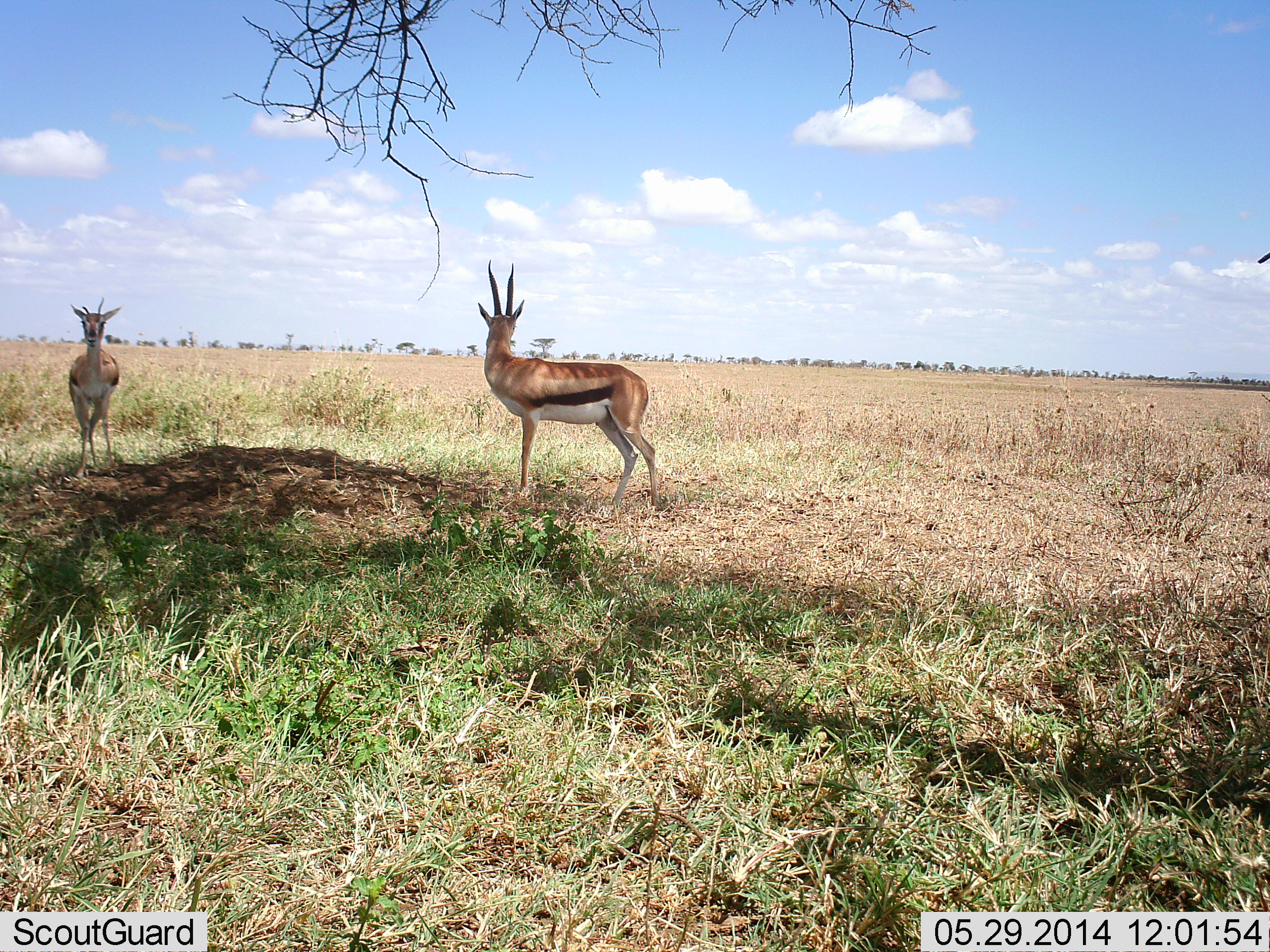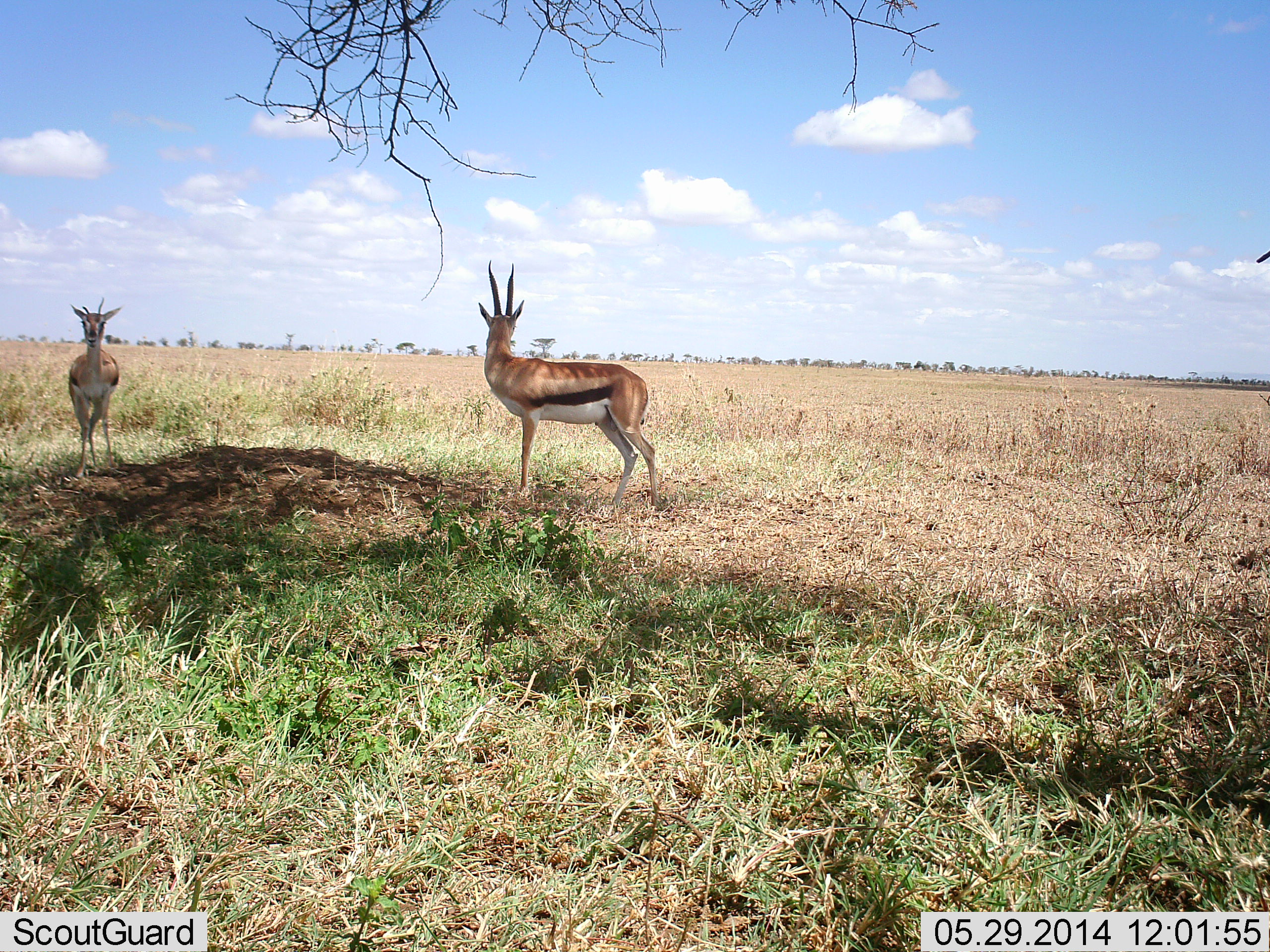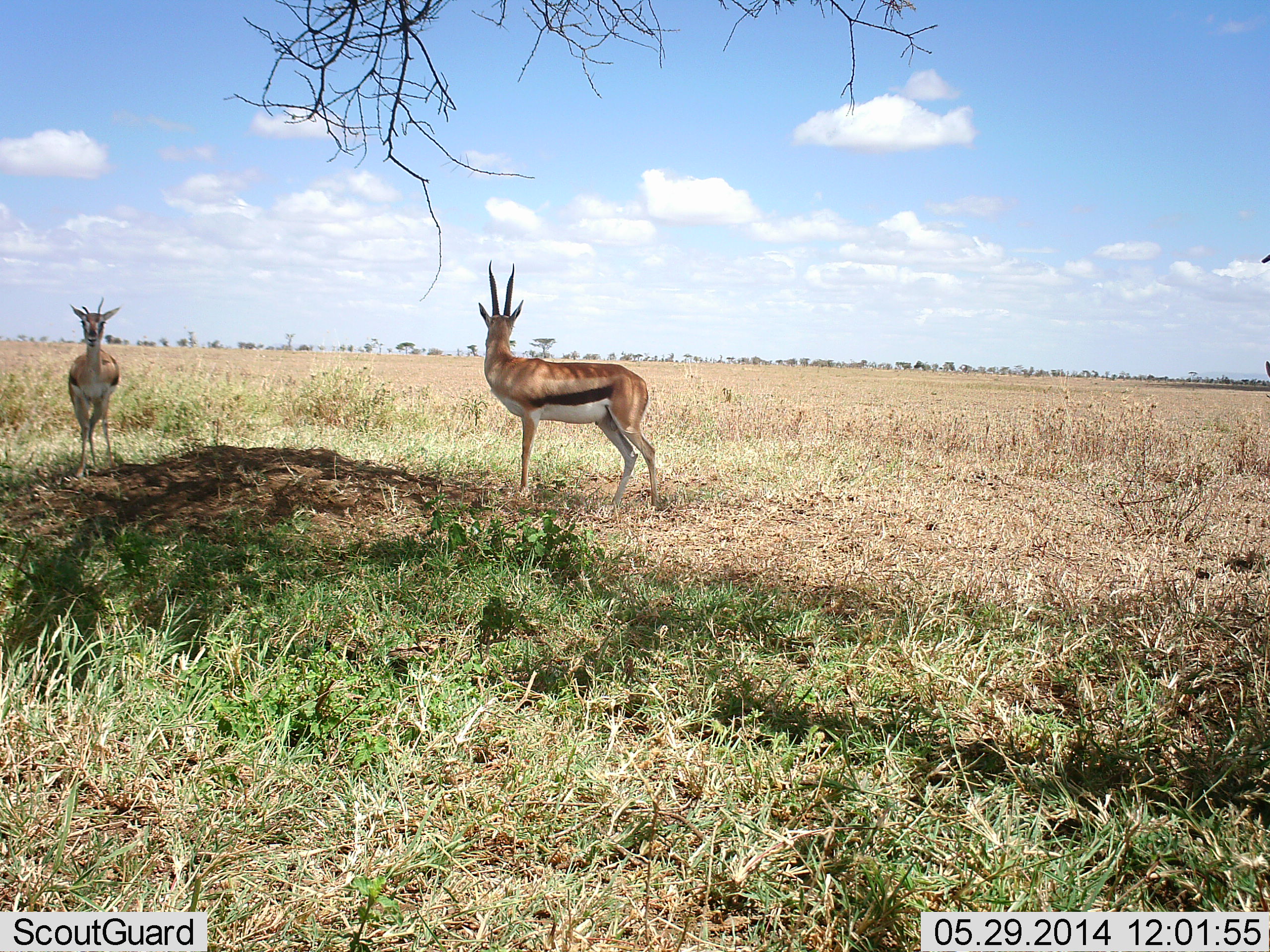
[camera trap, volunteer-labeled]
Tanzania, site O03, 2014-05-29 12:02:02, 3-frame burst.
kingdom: Animalia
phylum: Chordata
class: Mammalia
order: Artiodactyla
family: Bovidae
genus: Eudorcas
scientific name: Eudorcas thomsonii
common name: thomson's gazelle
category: gazellethomsons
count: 2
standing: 90%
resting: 0%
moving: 0%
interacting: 10%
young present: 0%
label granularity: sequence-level